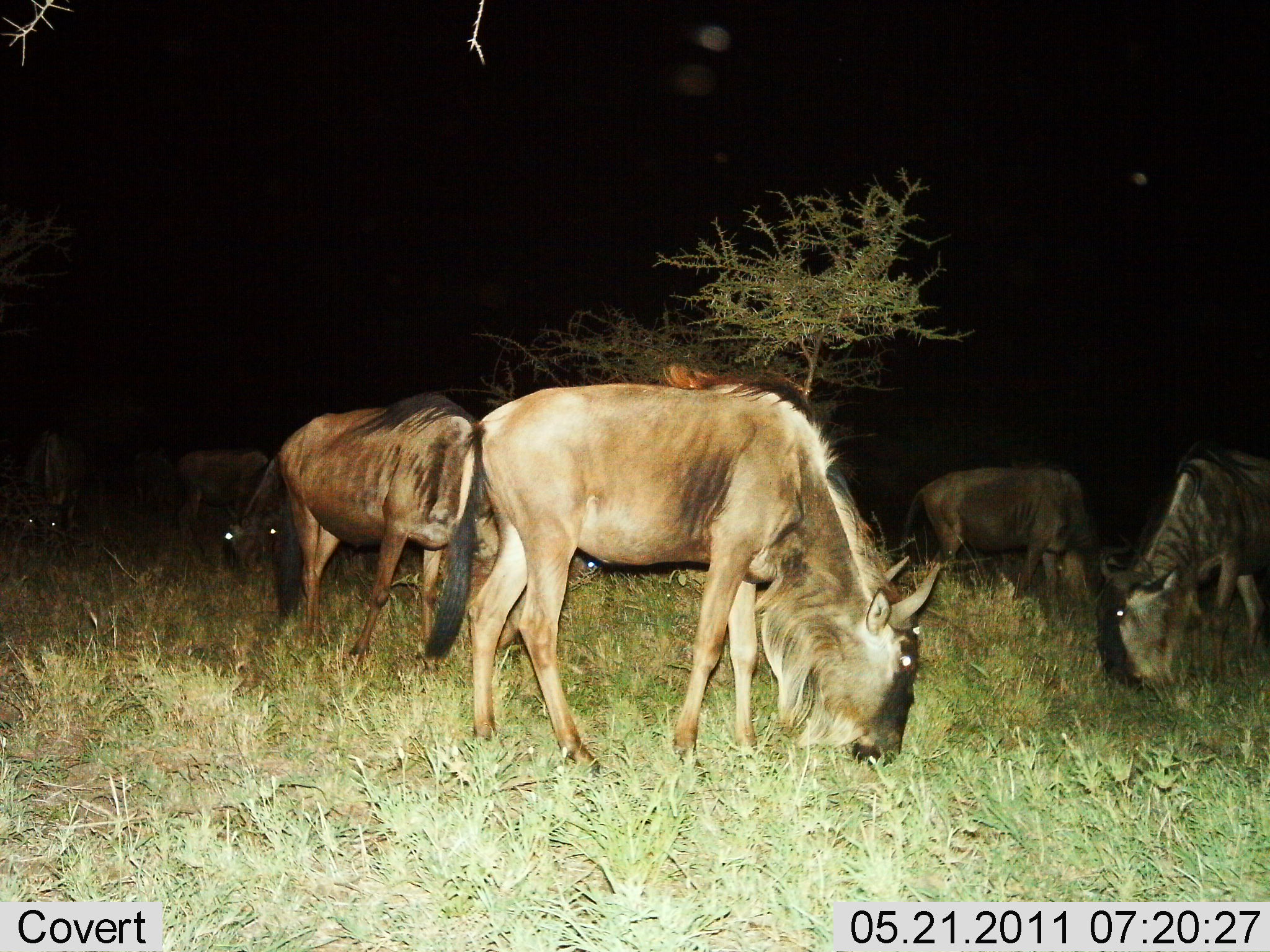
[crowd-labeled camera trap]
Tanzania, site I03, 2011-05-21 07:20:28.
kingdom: Animalia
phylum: Chordata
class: Mammalia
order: Artiodactyla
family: Bovidae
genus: Connochaetes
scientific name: Connochaetes taurinus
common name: blue wildebeest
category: wildebeest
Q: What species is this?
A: Wildebeest (blue wildebeest) (Connochaetes taurinus).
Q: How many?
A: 7.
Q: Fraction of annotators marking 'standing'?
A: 25%.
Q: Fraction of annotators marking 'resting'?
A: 0%.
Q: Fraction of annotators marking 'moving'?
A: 8%.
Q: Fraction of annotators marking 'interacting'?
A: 0%.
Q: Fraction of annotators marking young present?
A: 0%.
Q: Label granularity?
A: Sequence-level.